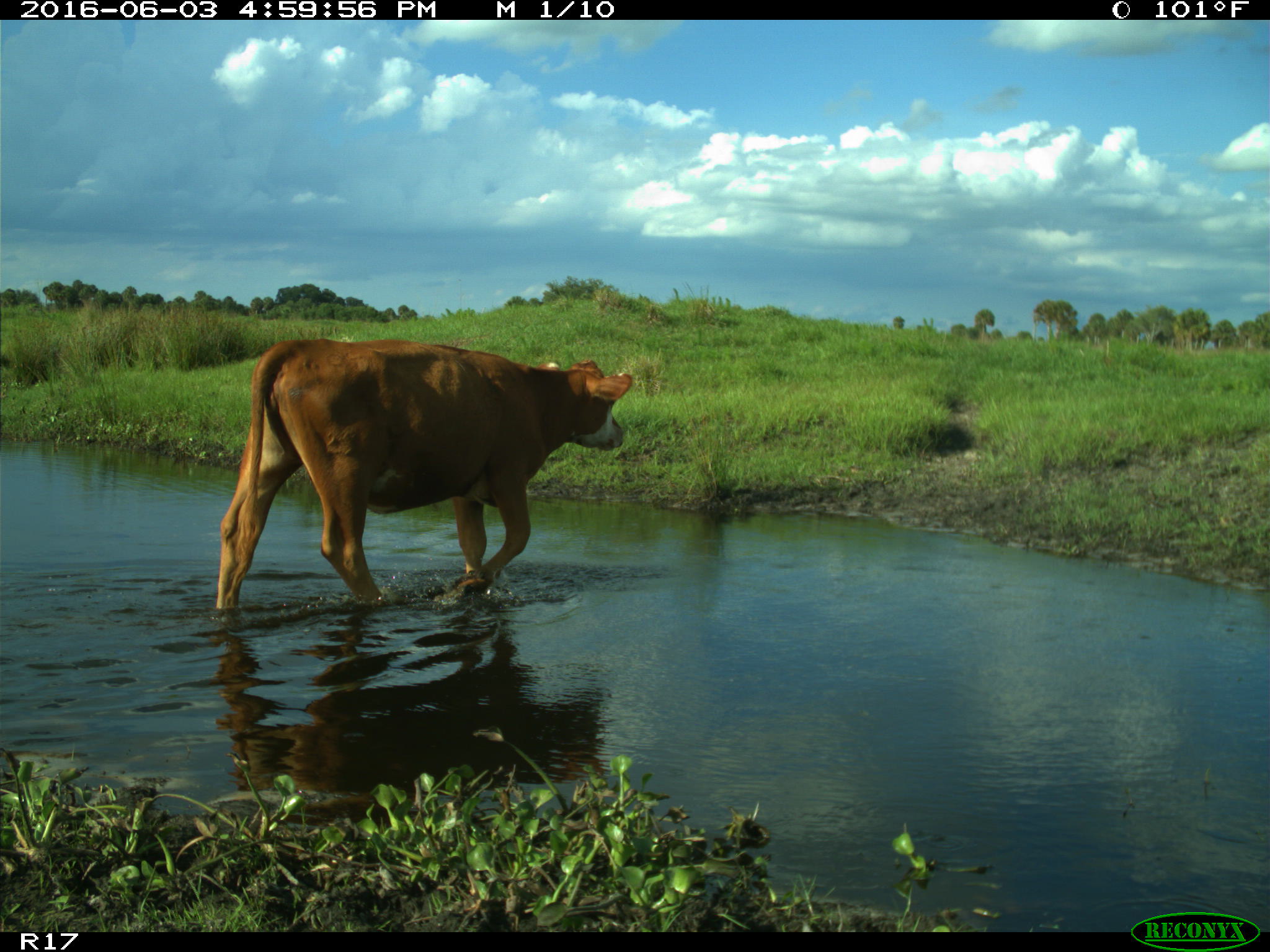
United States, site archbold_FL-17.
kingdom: Animalia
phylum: Chordata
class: Mammalia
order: Artiodactyla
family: Bovidae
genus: Bos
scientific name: Bos taurus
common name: domestic cow